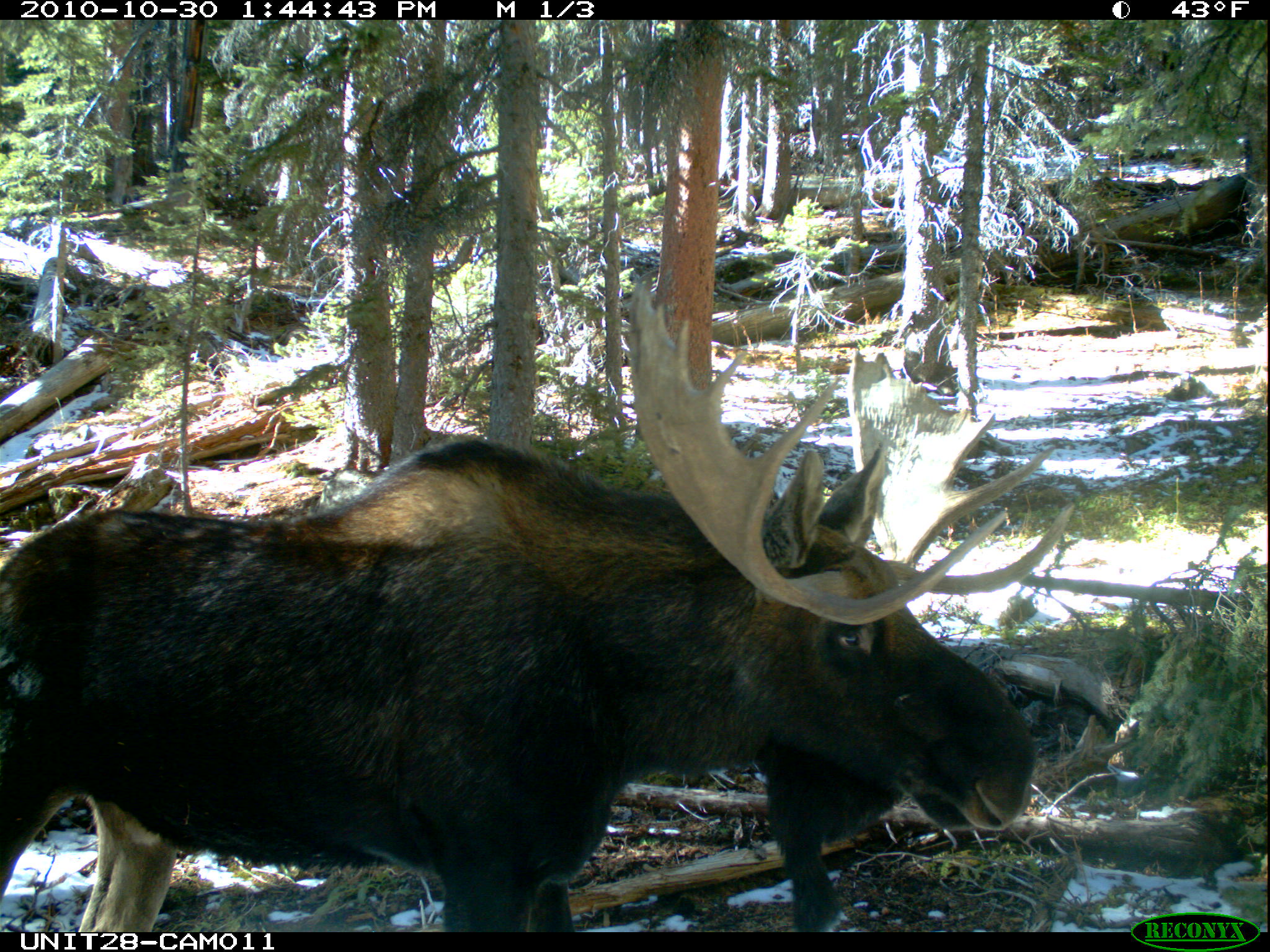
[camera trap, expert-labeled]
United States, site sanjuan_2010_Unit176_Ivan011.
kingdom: Animalia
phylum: Chordata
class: Mammalia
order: Artiodactyla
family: Cervidae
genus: Alces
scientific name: Alces alces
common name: moose